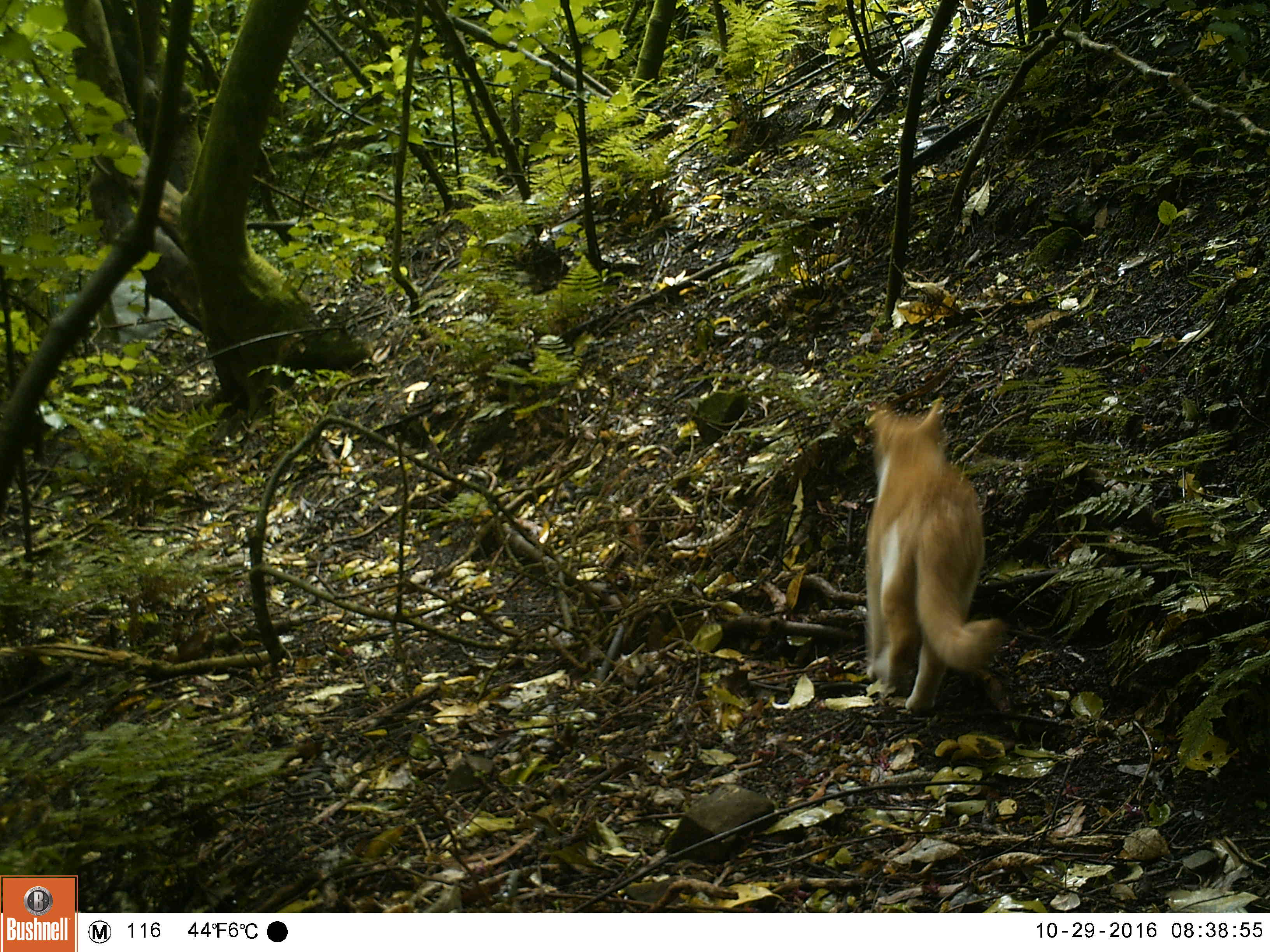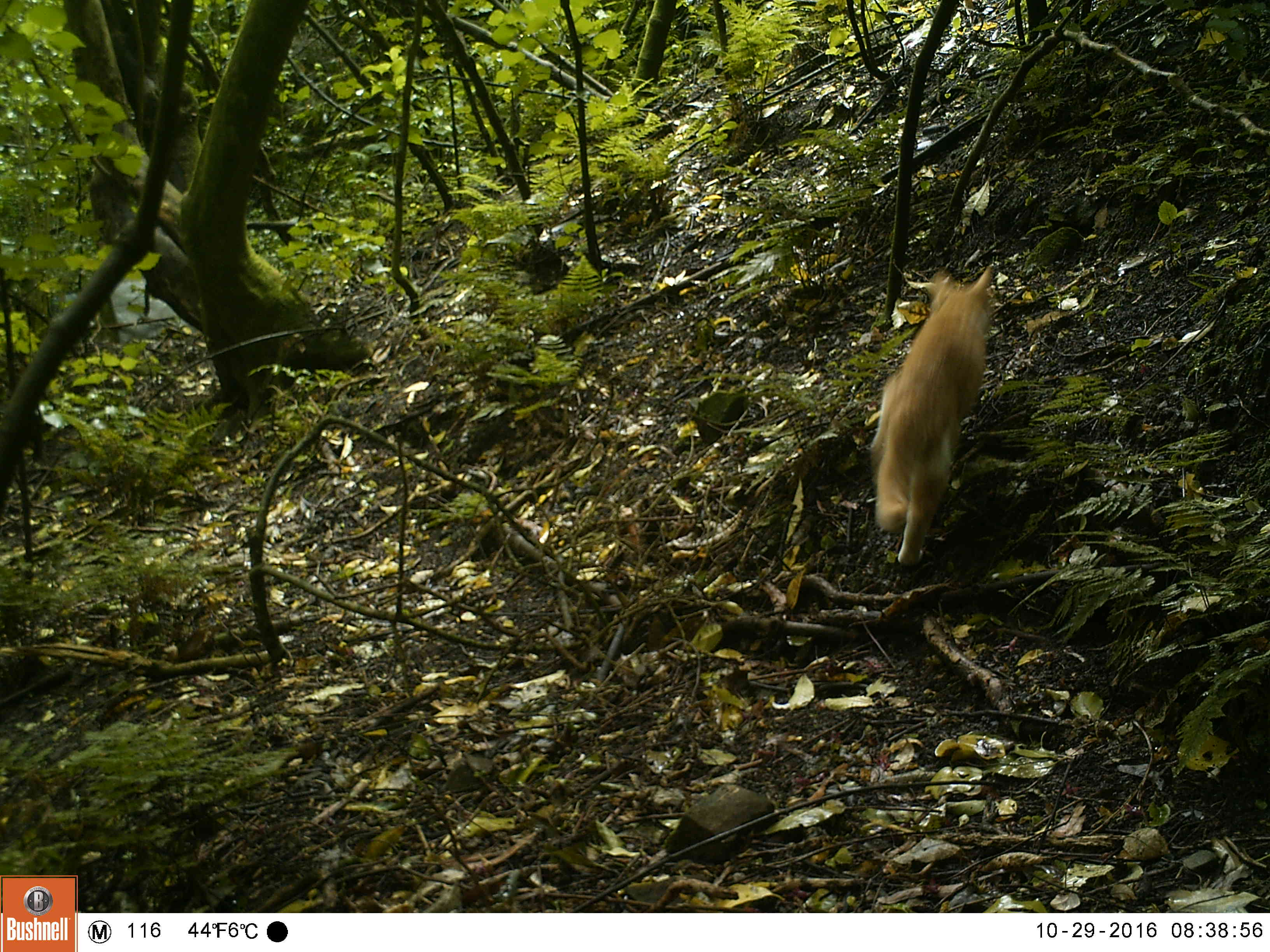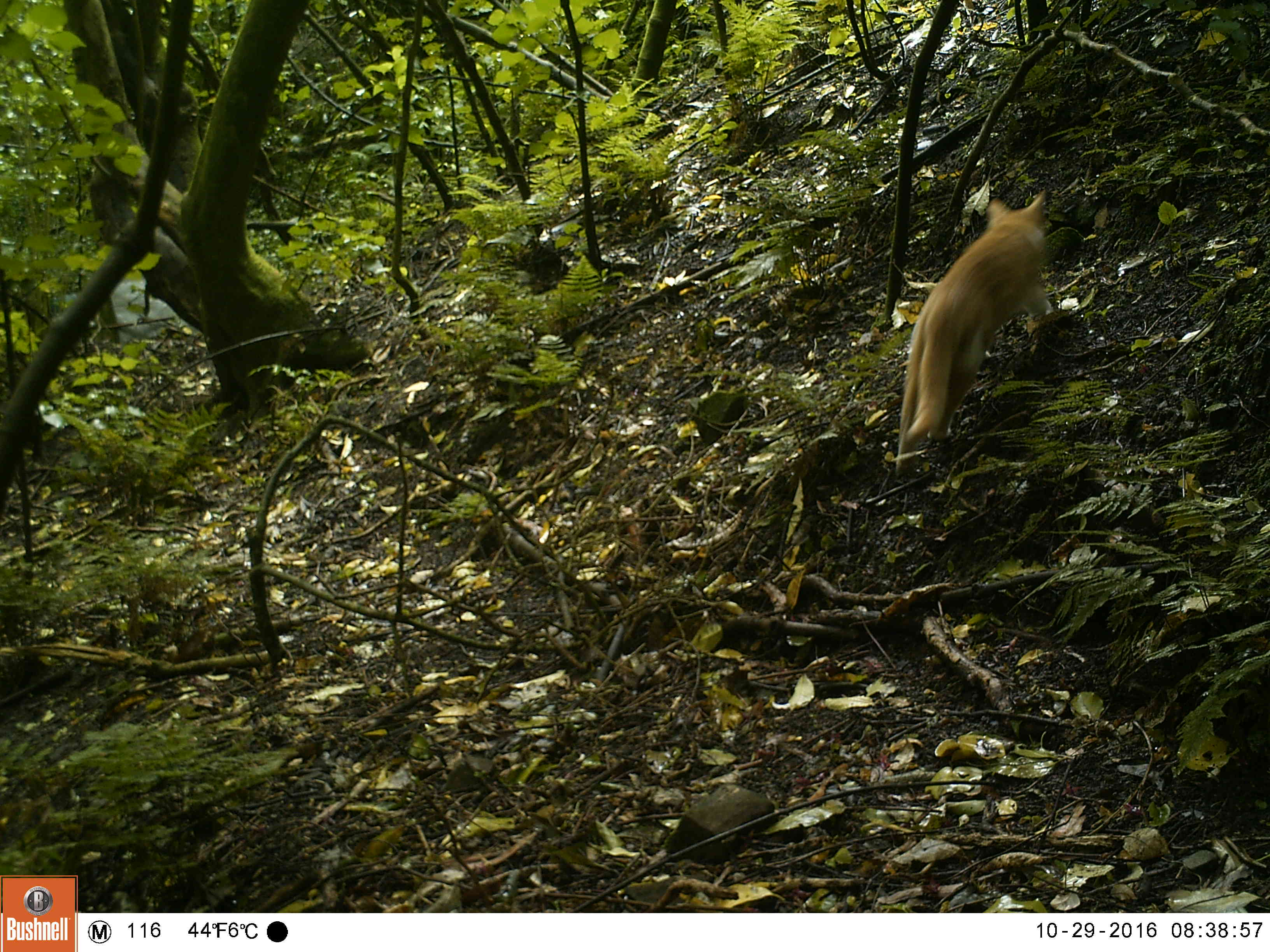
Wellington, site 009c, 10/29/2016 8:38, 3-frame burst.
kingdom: Animalia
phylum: Chordata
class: Mammalia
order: Carnivora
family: Felidae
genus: Felis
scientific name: Felis catus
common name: cat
Cat (Felis catus).